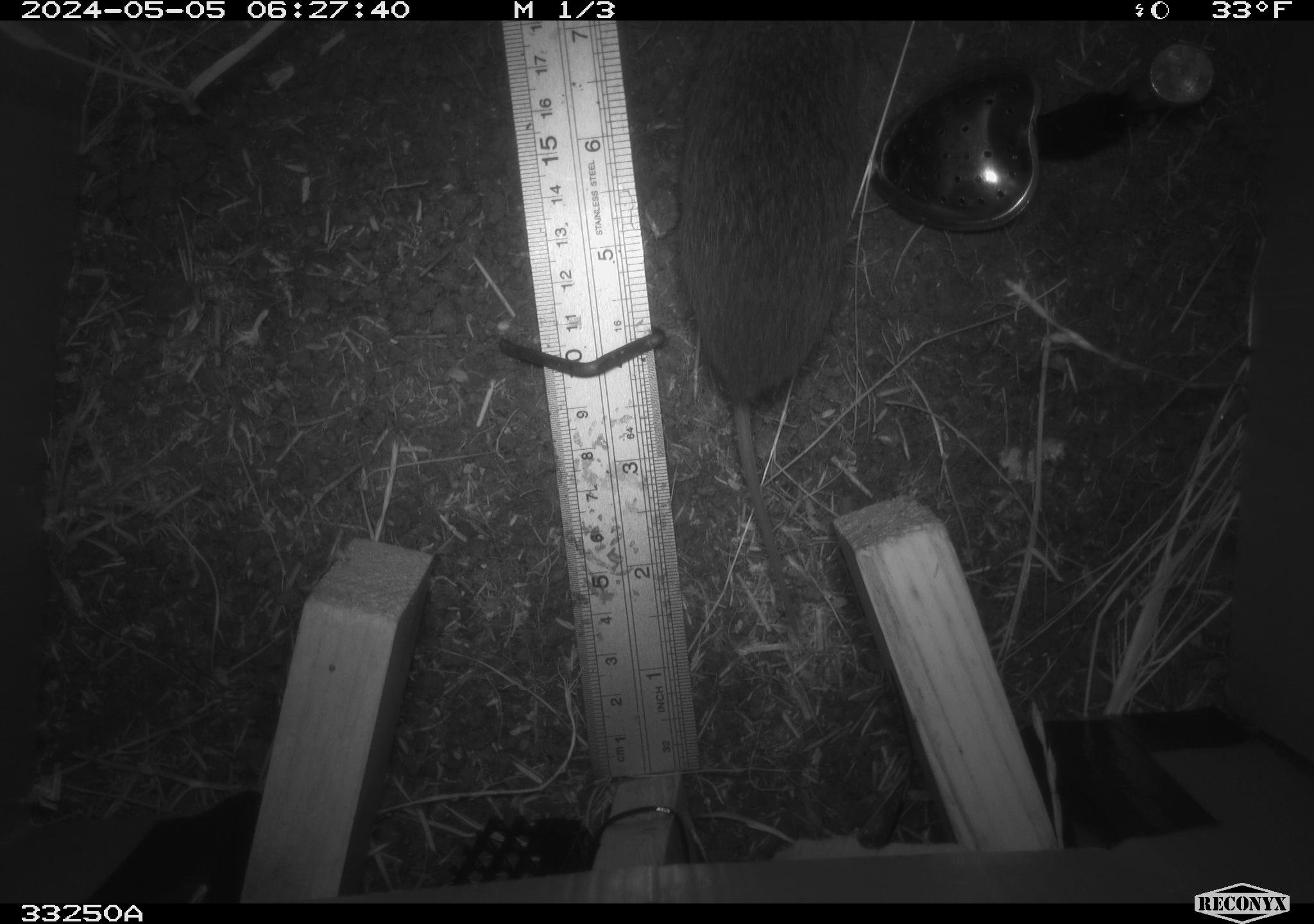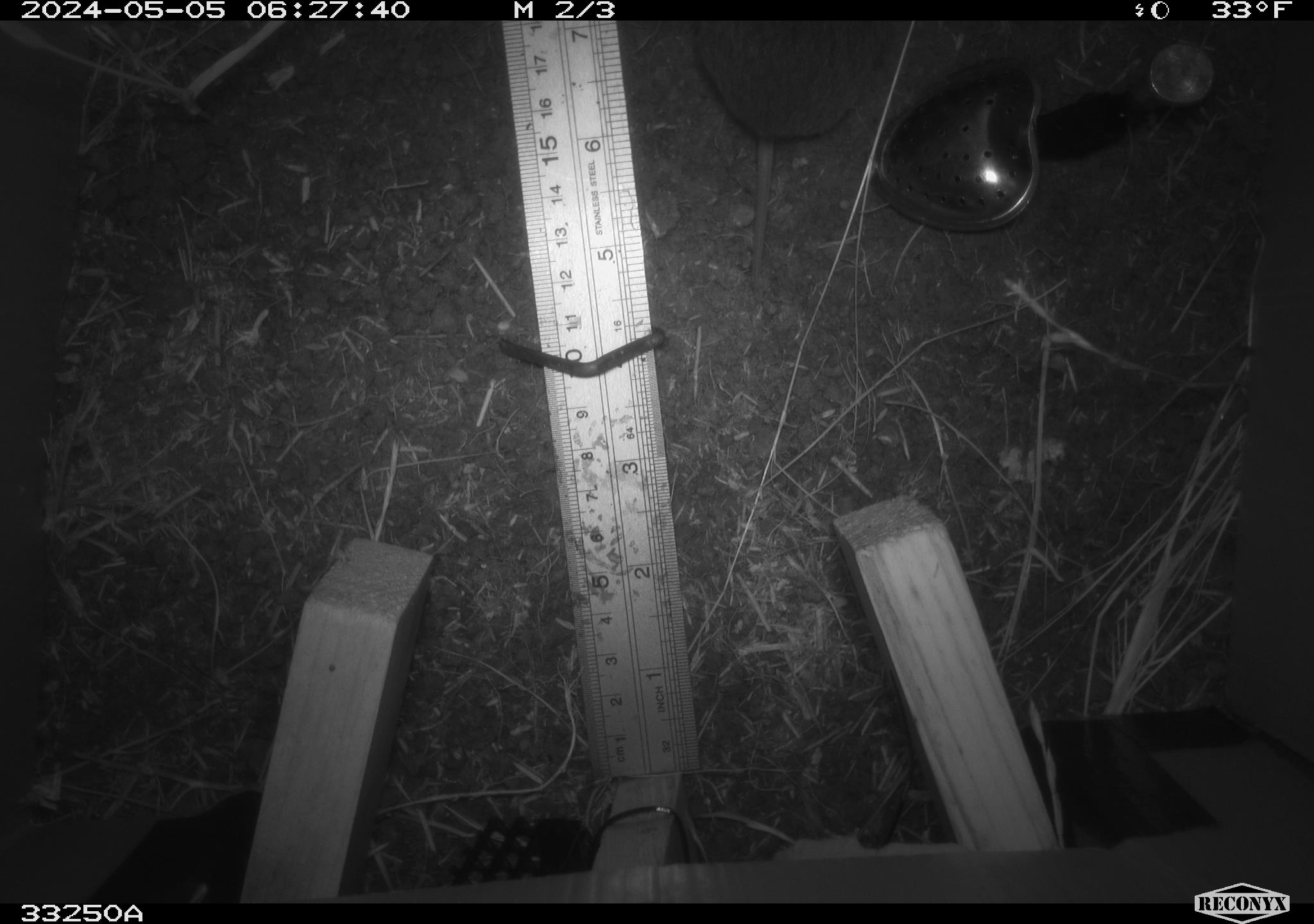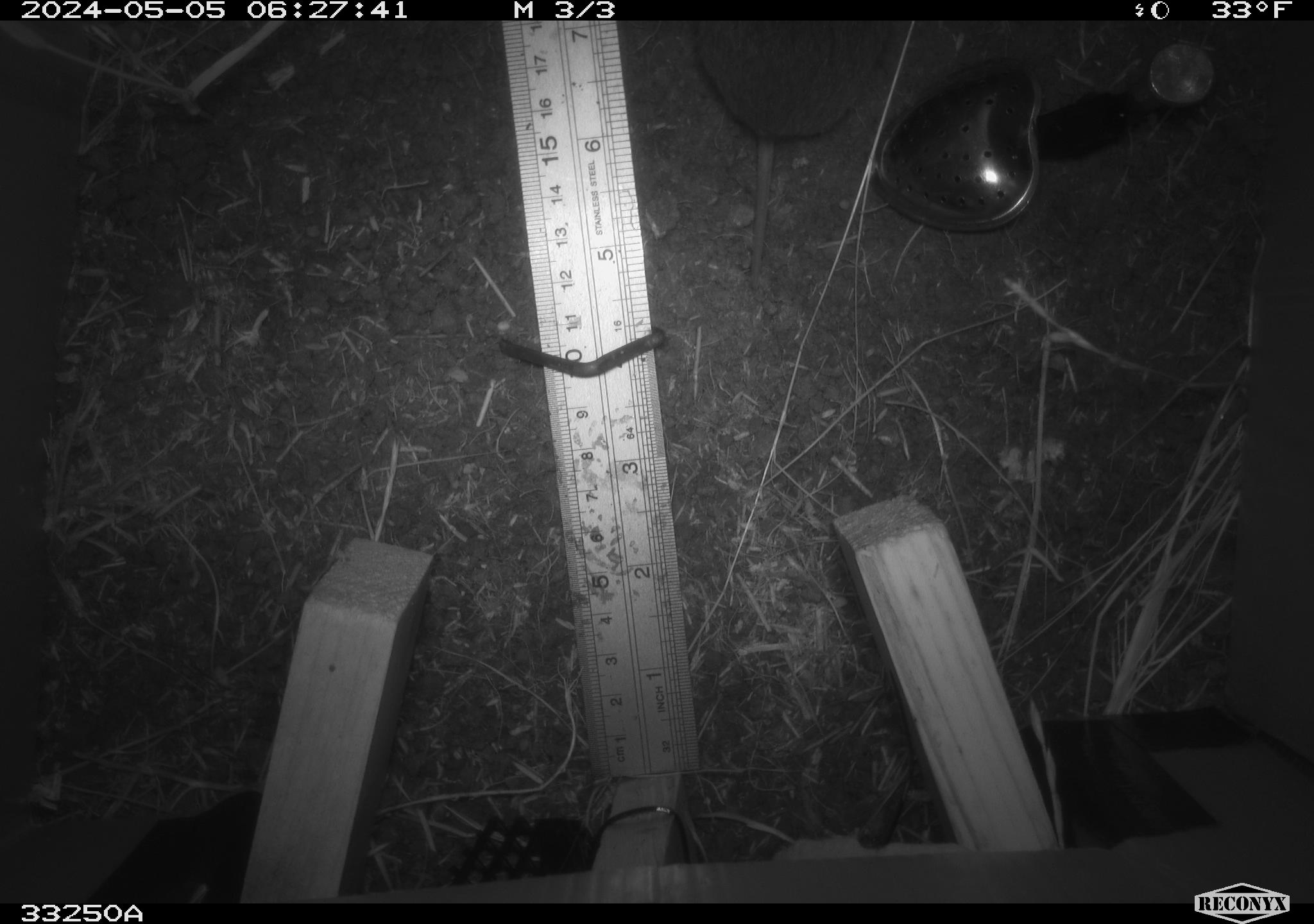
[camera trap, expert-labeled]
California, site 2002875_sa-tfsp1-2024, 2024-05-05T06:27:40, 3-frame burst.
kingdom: Animalia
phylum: Chordata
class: Mammalia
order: Rodentia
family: Cricetidae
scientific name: Arvicolinae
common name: voles, lemmings, and muskrats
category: arvicolinae subfamily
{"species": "arvicolinae subfamily (voles, lemmings, and muskrats) (Arvicolinae)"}